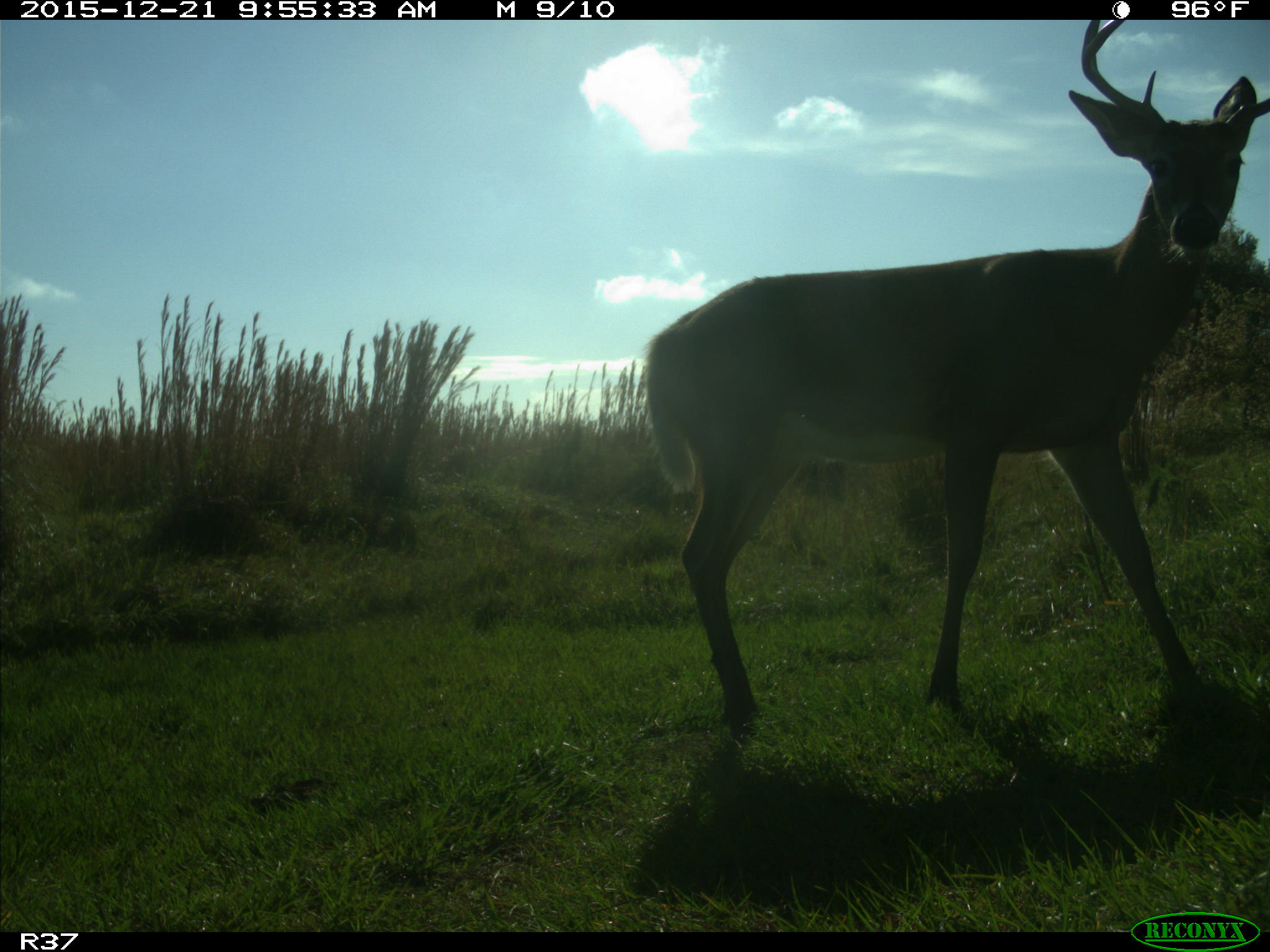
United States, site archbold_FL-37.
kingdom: Animalia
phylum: Chordata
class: Mammalia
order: Artiodactyla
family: Cervidae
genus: Odocoileus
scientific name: Odocoileus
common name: deer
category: unidentified deer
Unidentified deer (deer) (Odocoileus).